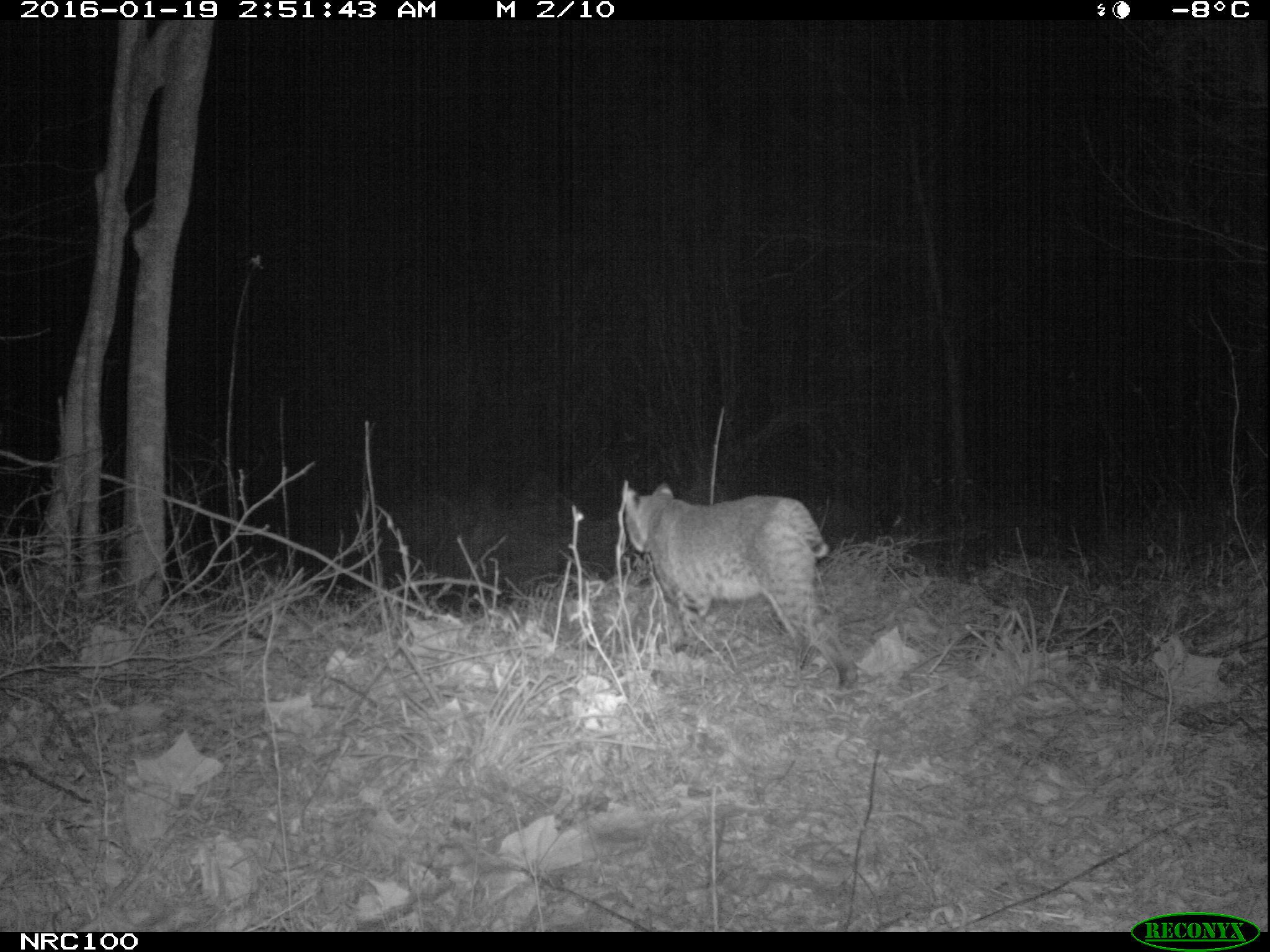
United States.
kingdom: Animalia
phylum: Chordata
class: Mammalia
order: Carnivora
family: Felidae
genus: Lynx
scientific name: Lynx rufus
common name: bobcat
Bobcat (Lynx rufus).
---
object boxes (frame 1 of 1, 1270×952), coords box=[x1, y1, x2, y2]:
Bobcat: box=[611, 473, 856, 690]